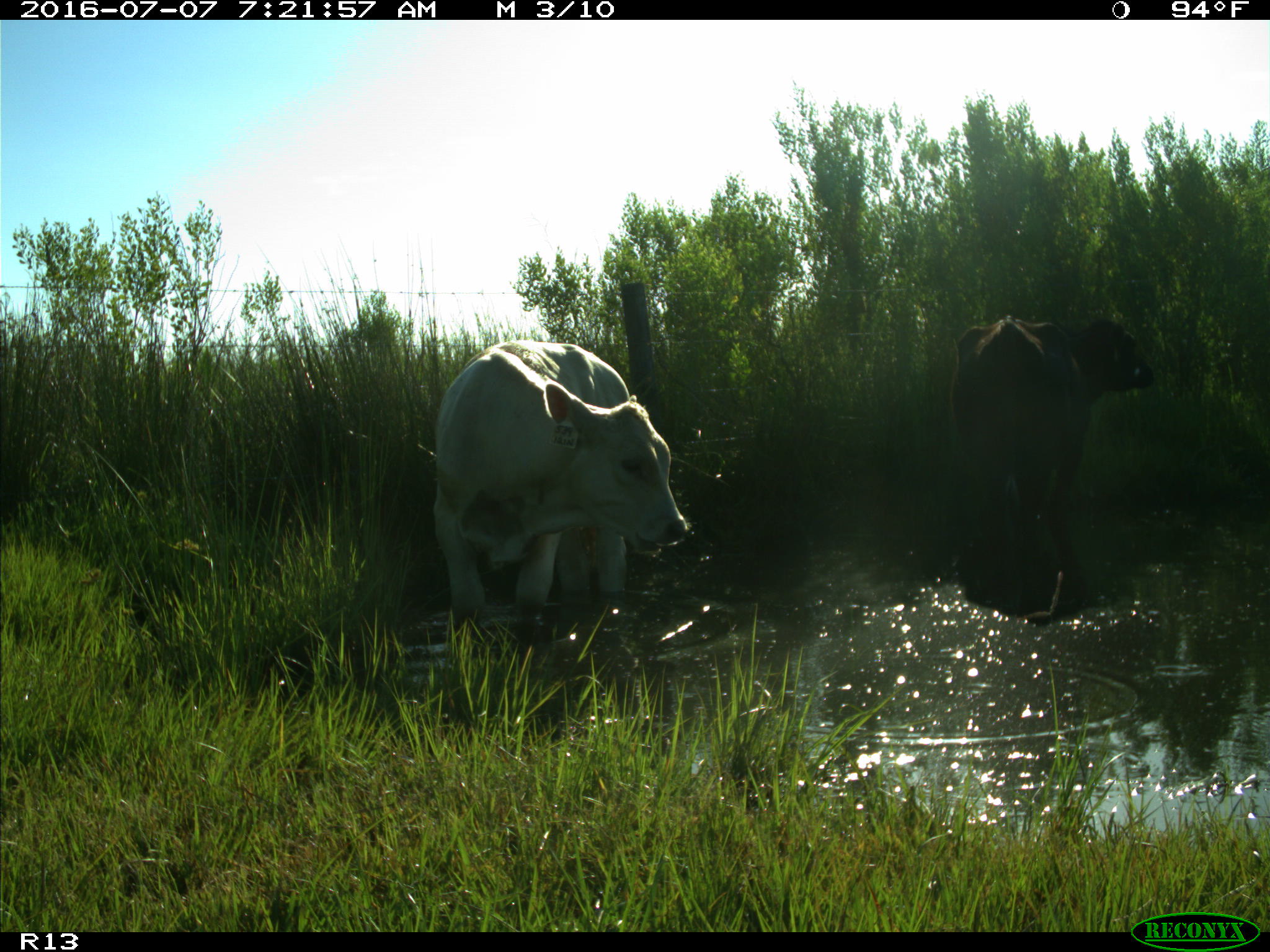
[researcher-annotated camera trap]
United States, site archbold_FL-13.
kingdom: Animalia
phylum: Chordata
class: Mammalia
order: Artiodactyla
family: Bovidae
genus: Bos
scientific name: Bos taurus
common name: domestic cow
Bos taurus (domestic cow).